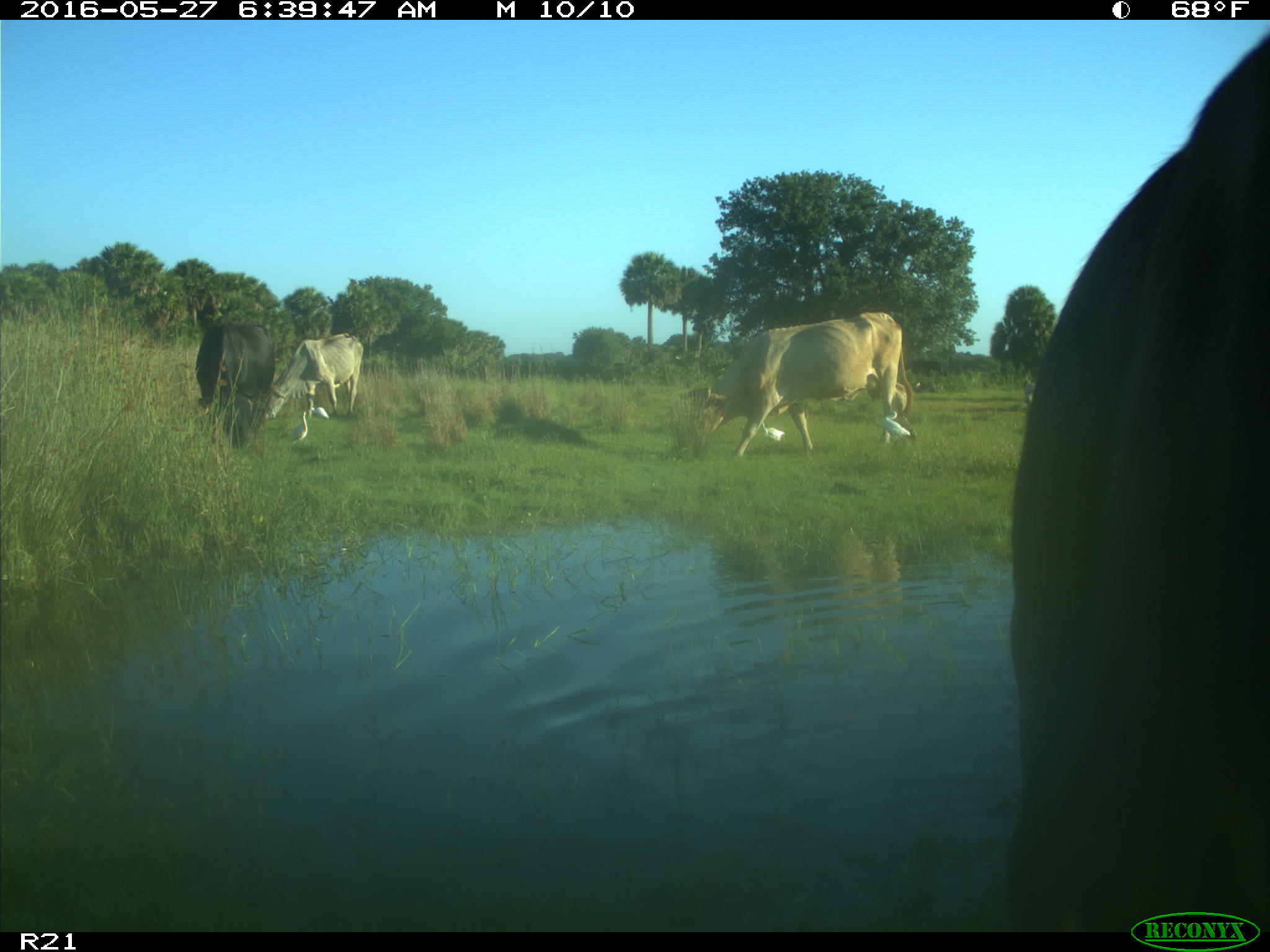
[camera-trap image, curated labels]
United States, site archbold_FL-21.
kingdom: Animalia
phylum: Chordata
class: Mammalia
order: Artiodactyla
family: Bovidae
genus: Bos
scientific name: Bos taurus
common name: domestic cow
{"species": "Bos taurus (domestic cow)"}